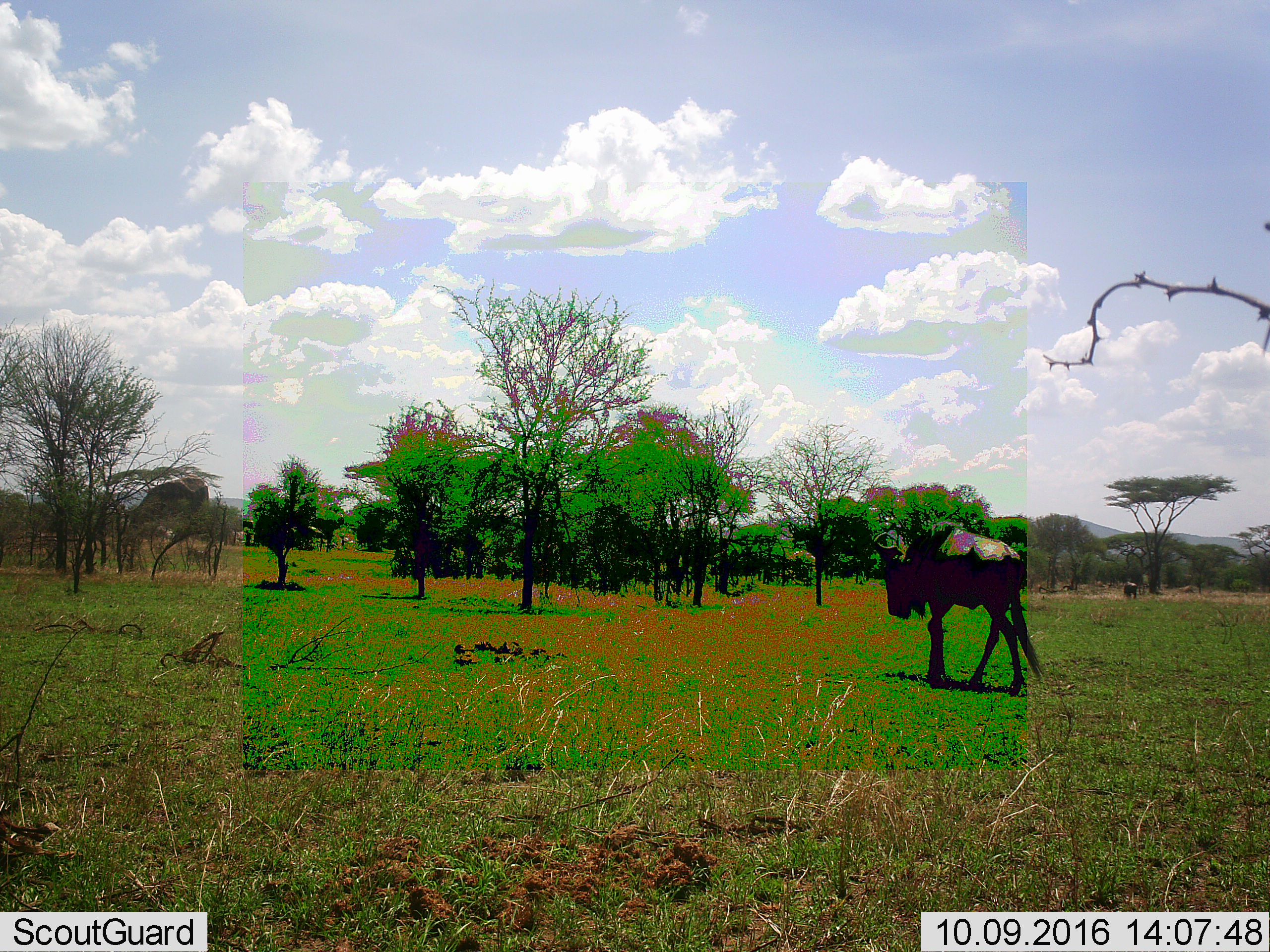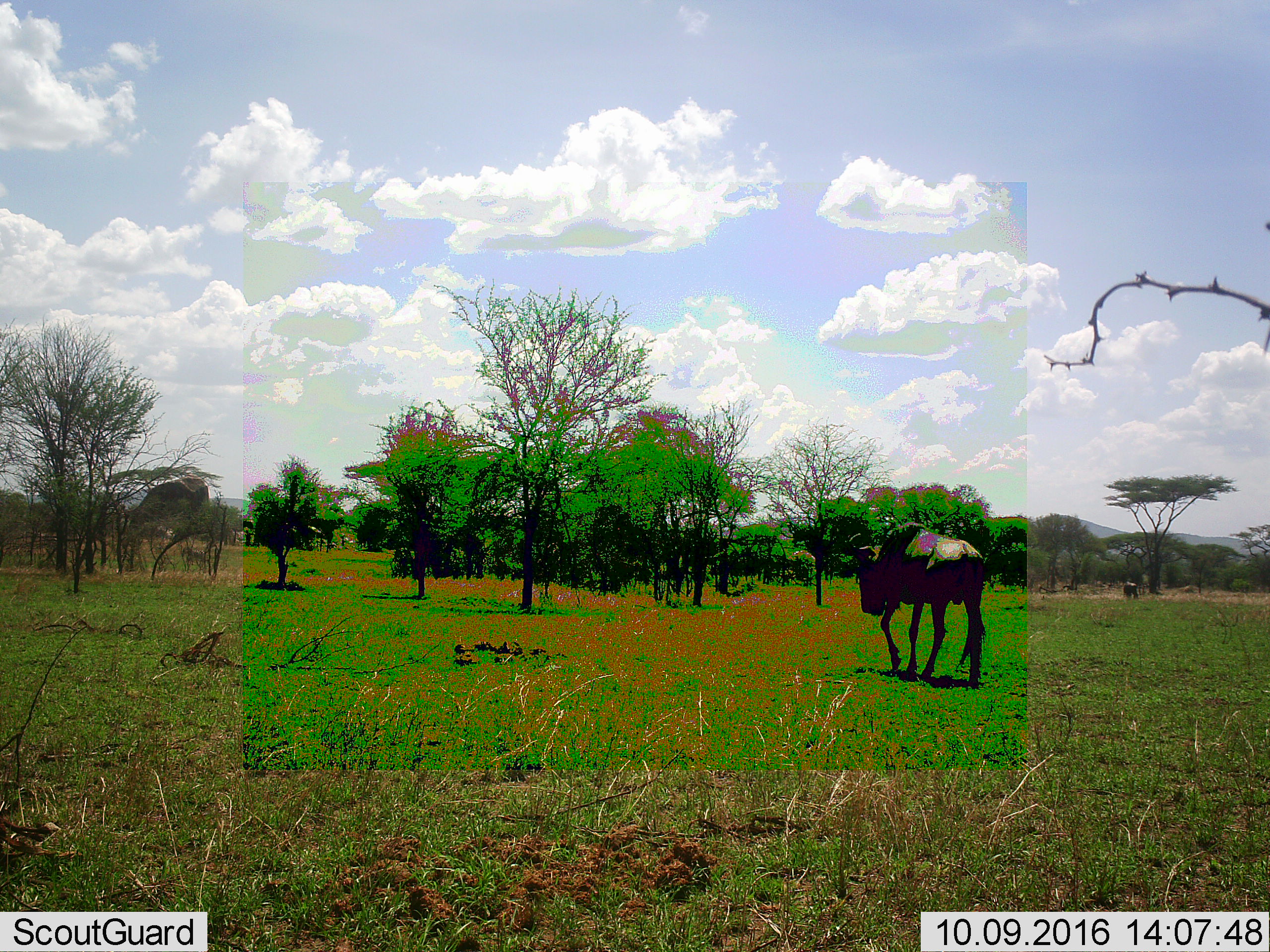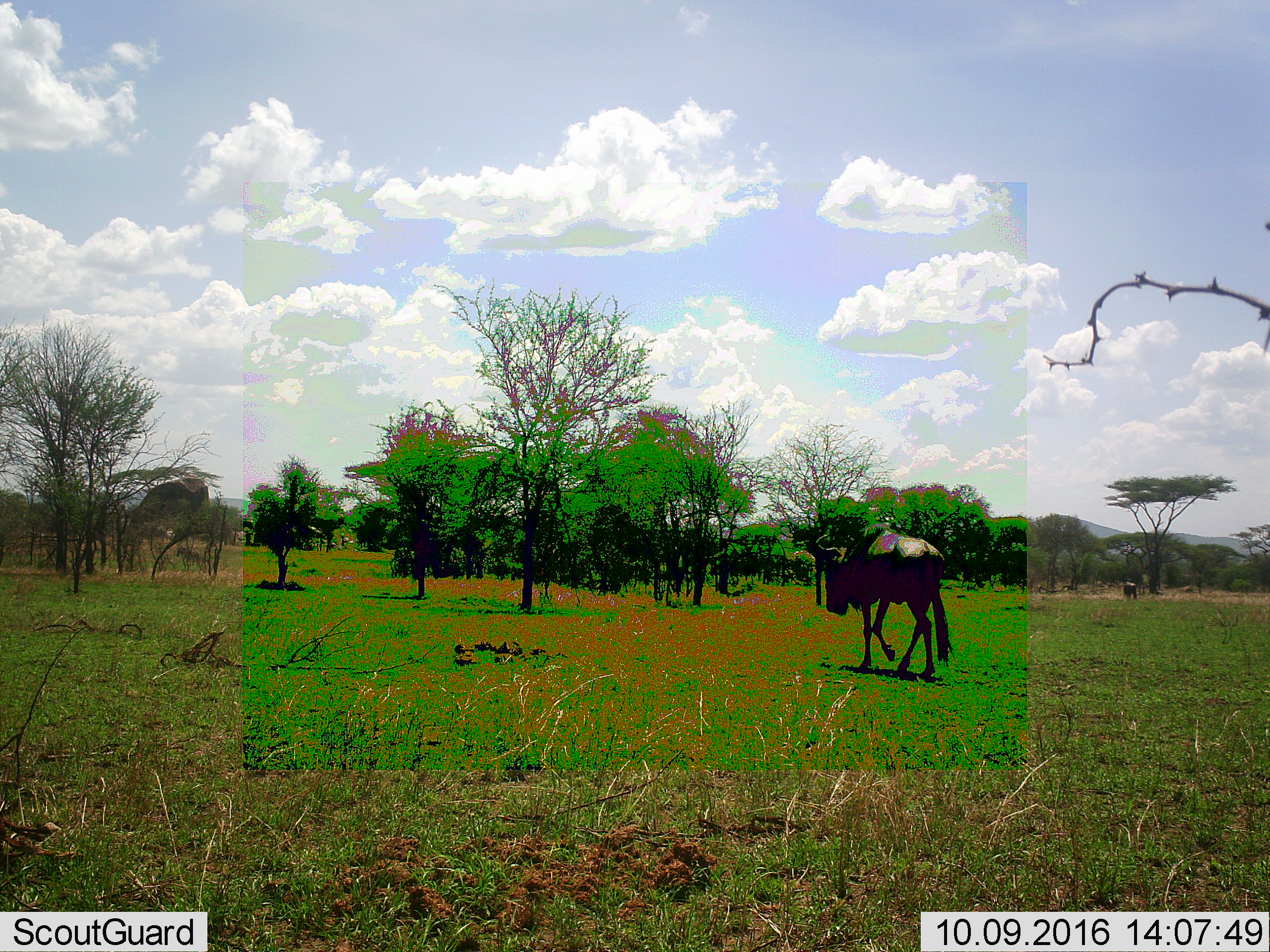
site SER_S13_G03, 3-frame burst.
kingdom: Animalia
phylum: Chordata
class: Mammalia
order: Artiodactyla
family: Bovidae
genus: Connochaetes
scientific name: Connochaetes taurinus taurinus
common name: blue wildebeest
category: wildebeestblue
Wildebeestblue (blue wildebeest) (Connochaetes taurinus taurinus), count 2. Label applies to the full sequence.